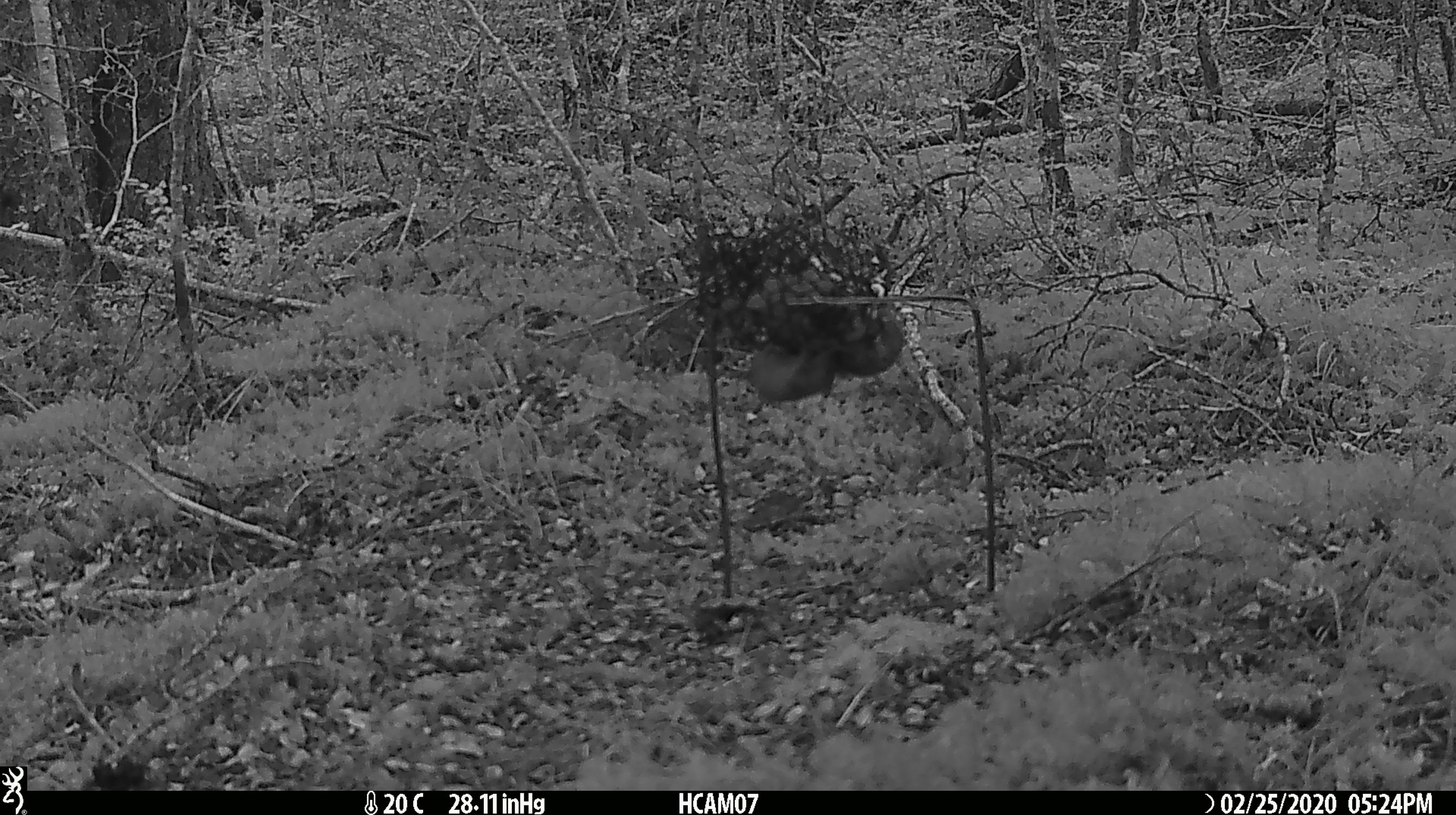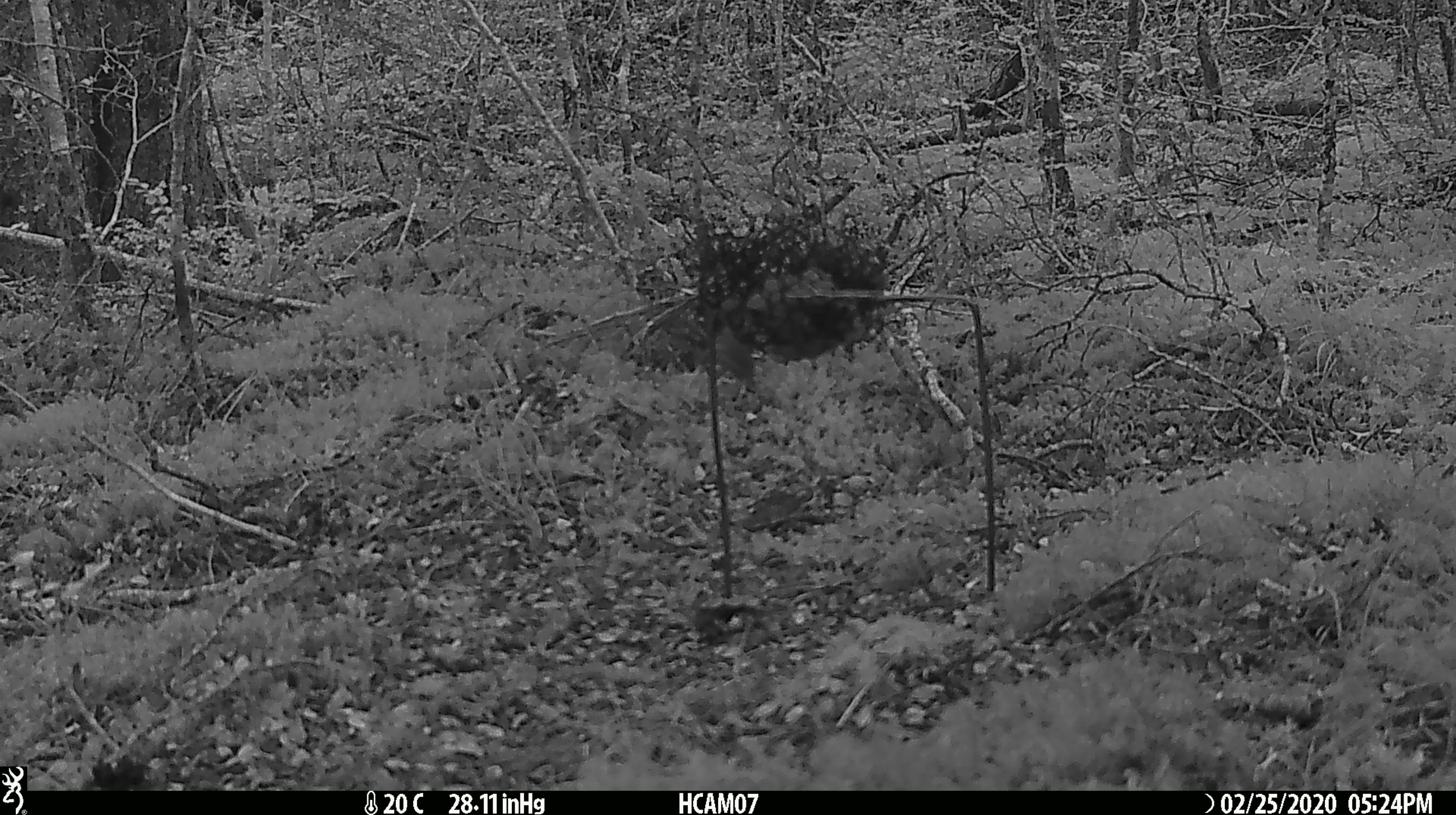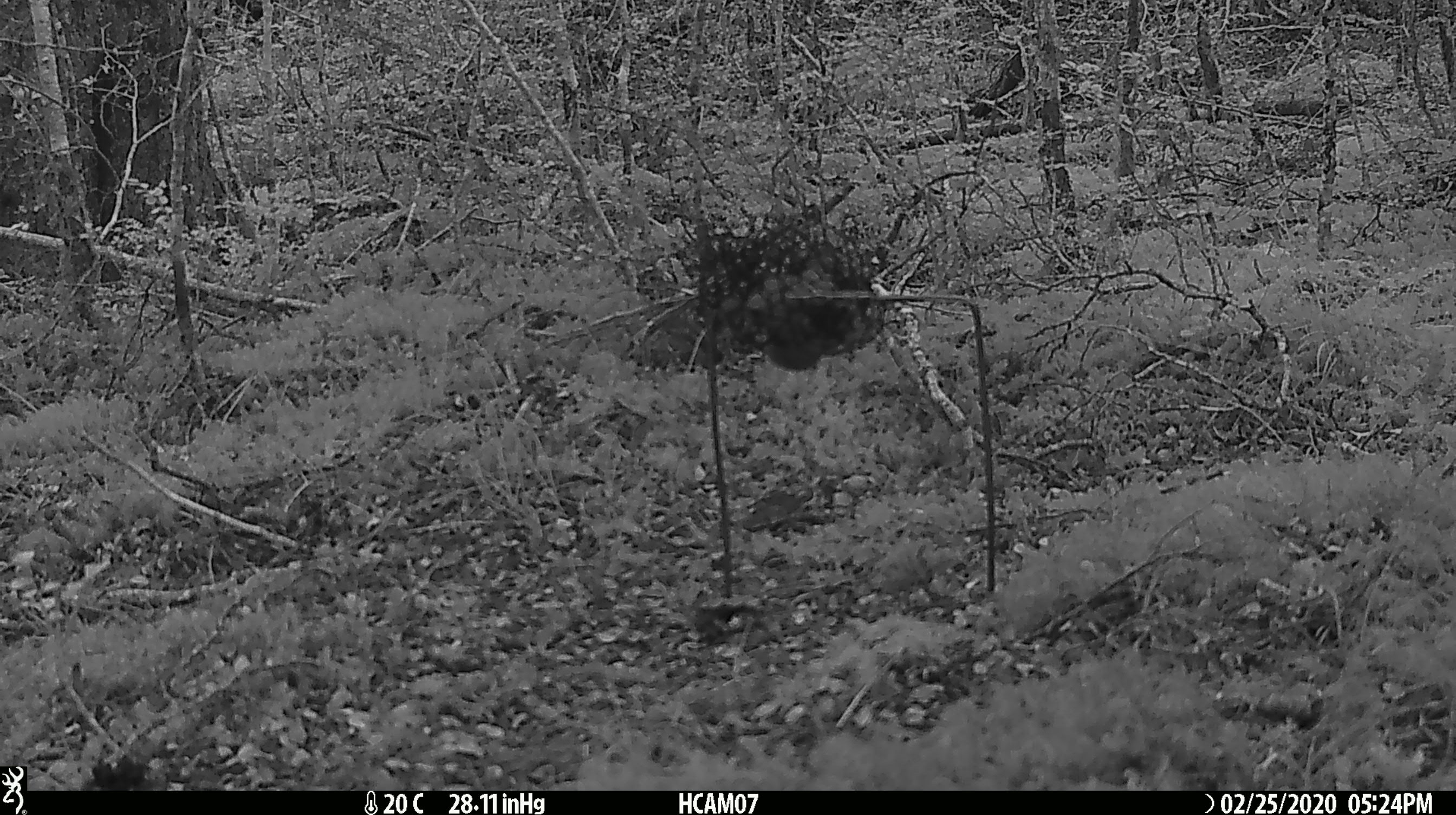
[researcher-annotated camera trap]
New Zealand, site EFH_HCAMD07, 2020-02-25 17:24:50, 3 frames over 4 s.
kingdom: Animalia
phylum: Chordata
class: Mammalia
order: Rodentia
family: Muridae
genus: Mus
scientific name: Mus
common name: mouse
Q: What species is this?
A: Mouse (Mus).